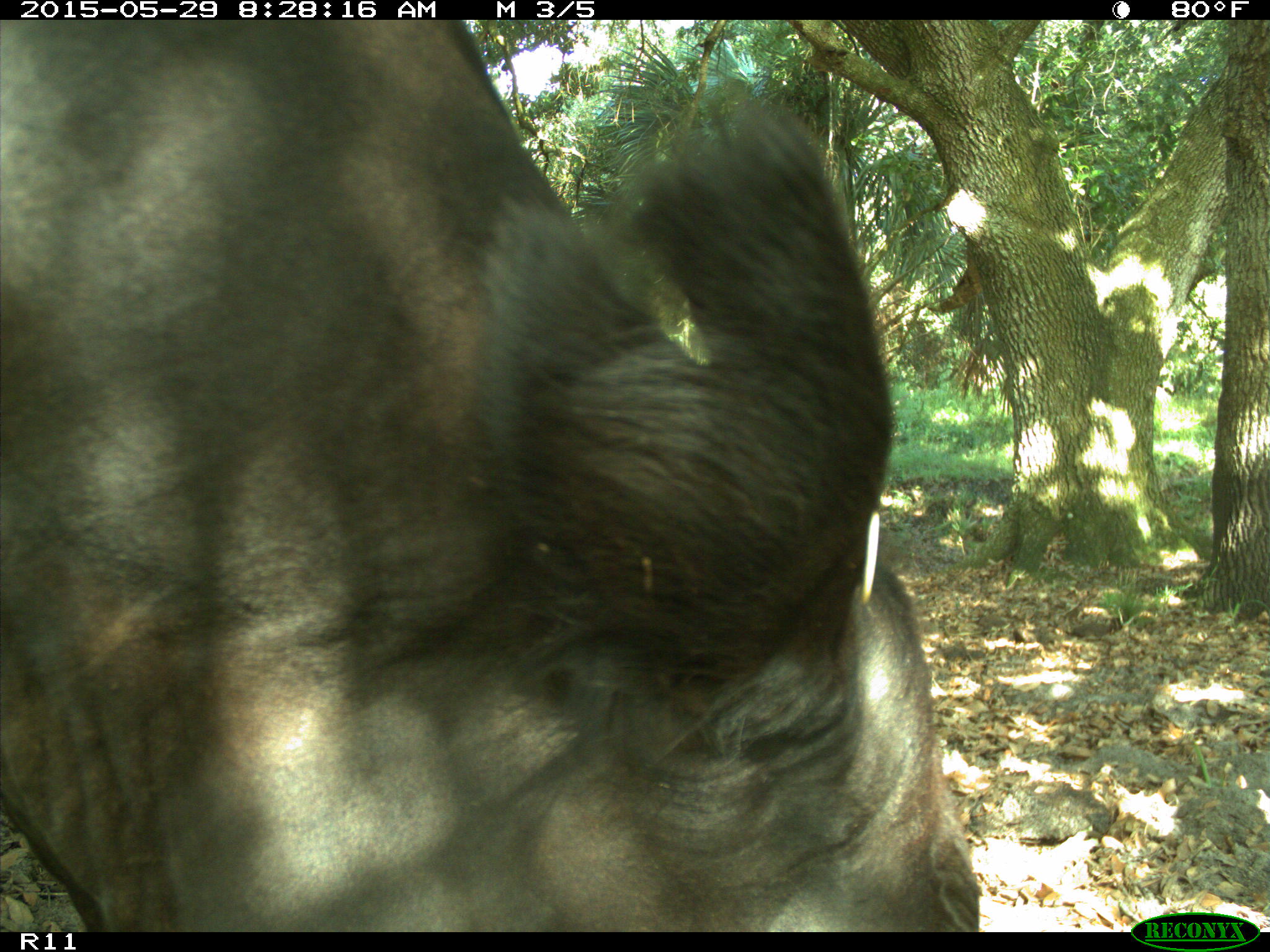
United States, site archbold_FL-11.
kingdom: Animalia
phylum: Chordata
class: Mammalia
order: Artiodactyla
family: Bovidae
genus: Bos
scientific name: Bos taurus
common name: domestic cow